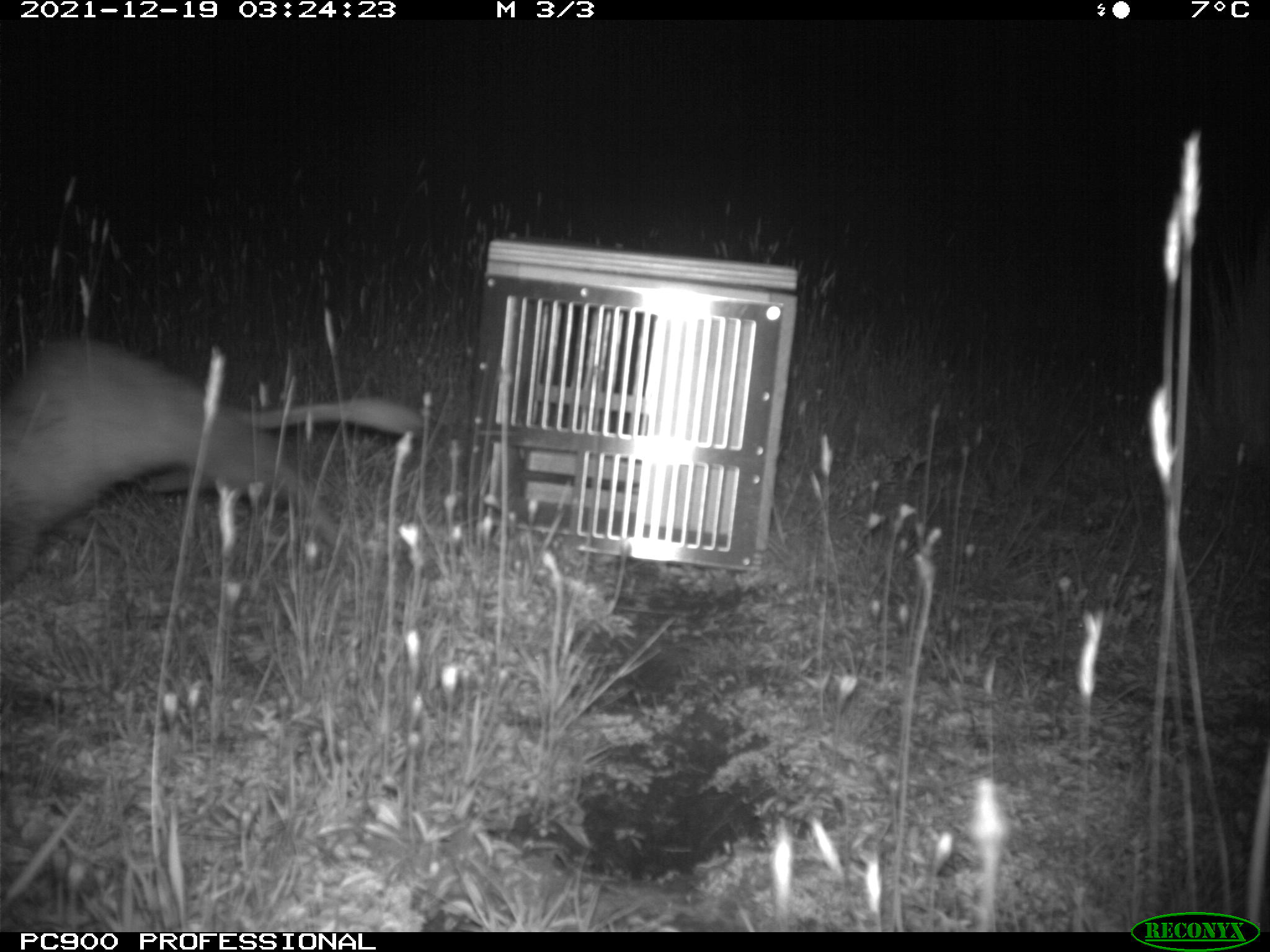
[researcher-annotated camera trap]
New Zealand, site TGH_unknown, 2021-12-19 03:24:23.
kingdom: Animalia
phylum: Chordata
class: Mammalia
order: Carnivora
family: Mustelidae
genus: Mustela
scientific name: Mustela furo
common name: ferret